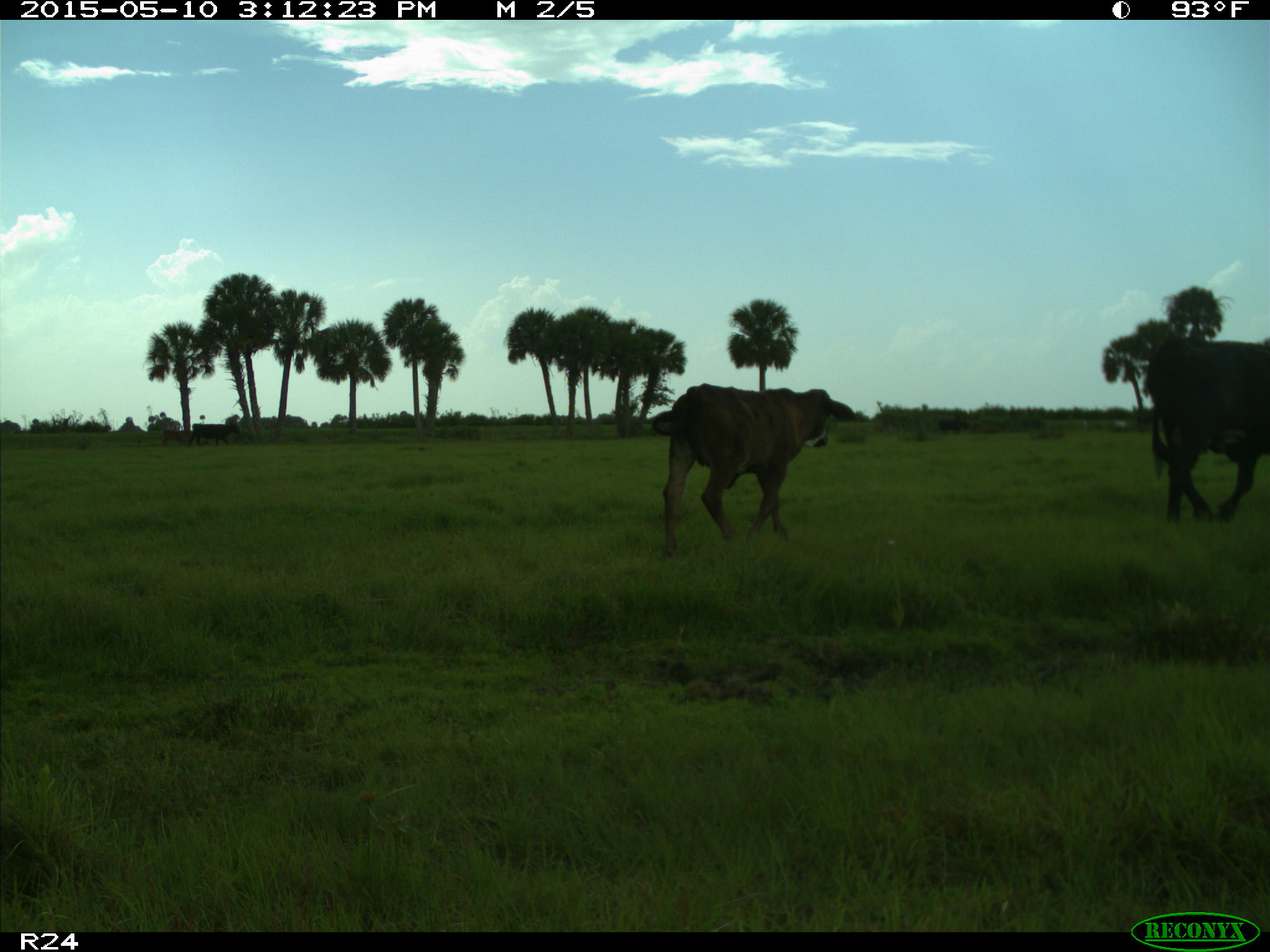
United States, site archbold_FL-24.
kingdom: Animalia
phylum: Chordata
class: Mammalia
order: Artiodactyla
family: Bovidae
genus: Bos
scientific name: Bos taurus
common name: domestic cow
Bos taurus (domestic cow).